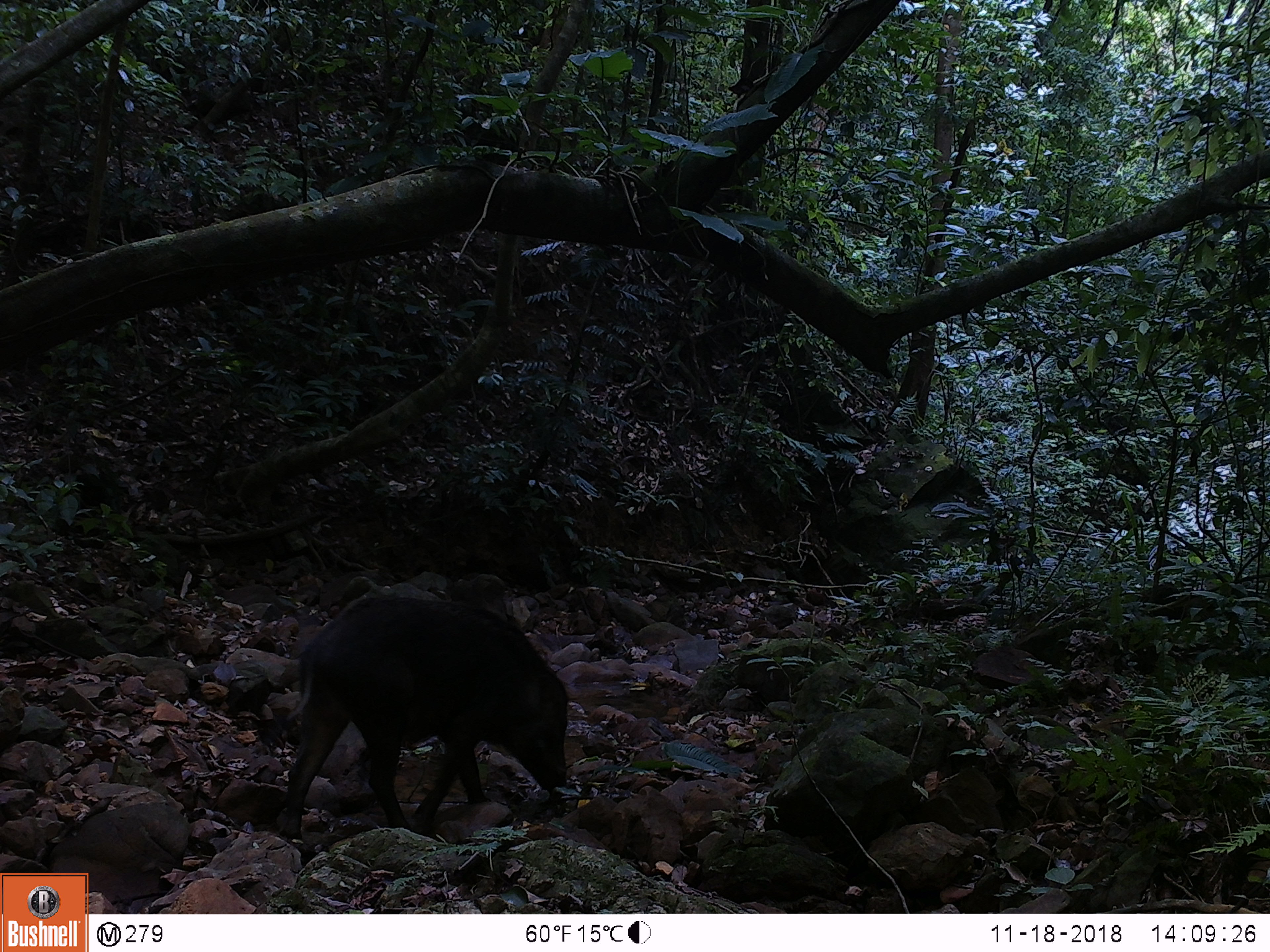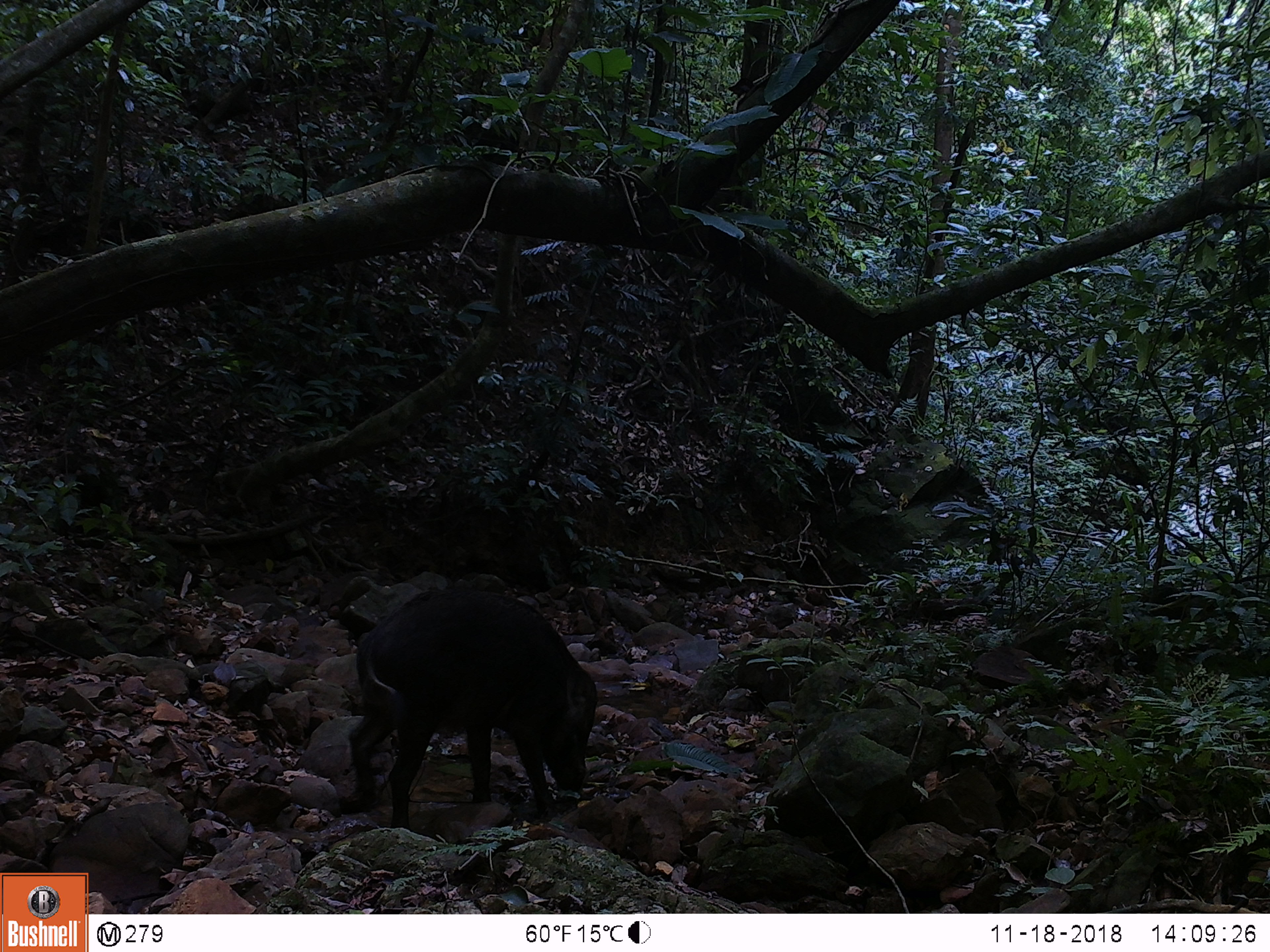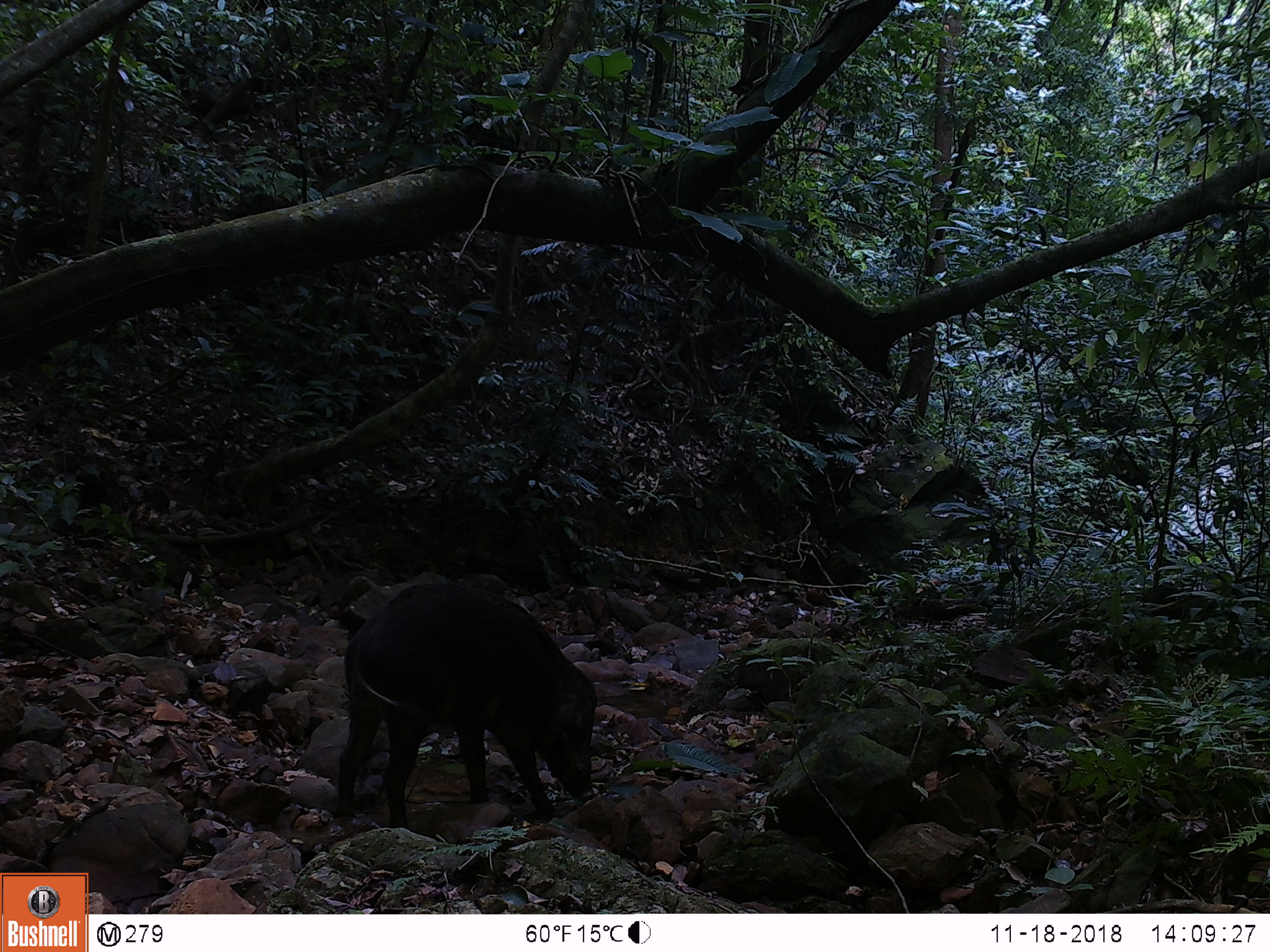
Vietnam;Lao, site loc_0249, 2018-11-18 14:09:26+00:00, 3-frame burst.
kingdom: Animalia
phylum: Chordata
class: Mammalia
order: Artiodactyla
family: Suidae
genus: Sus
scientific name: Sus scrofa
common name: eurasian wild pig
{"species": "eurasian wild pig (Sus scrofa)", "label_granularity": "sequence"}